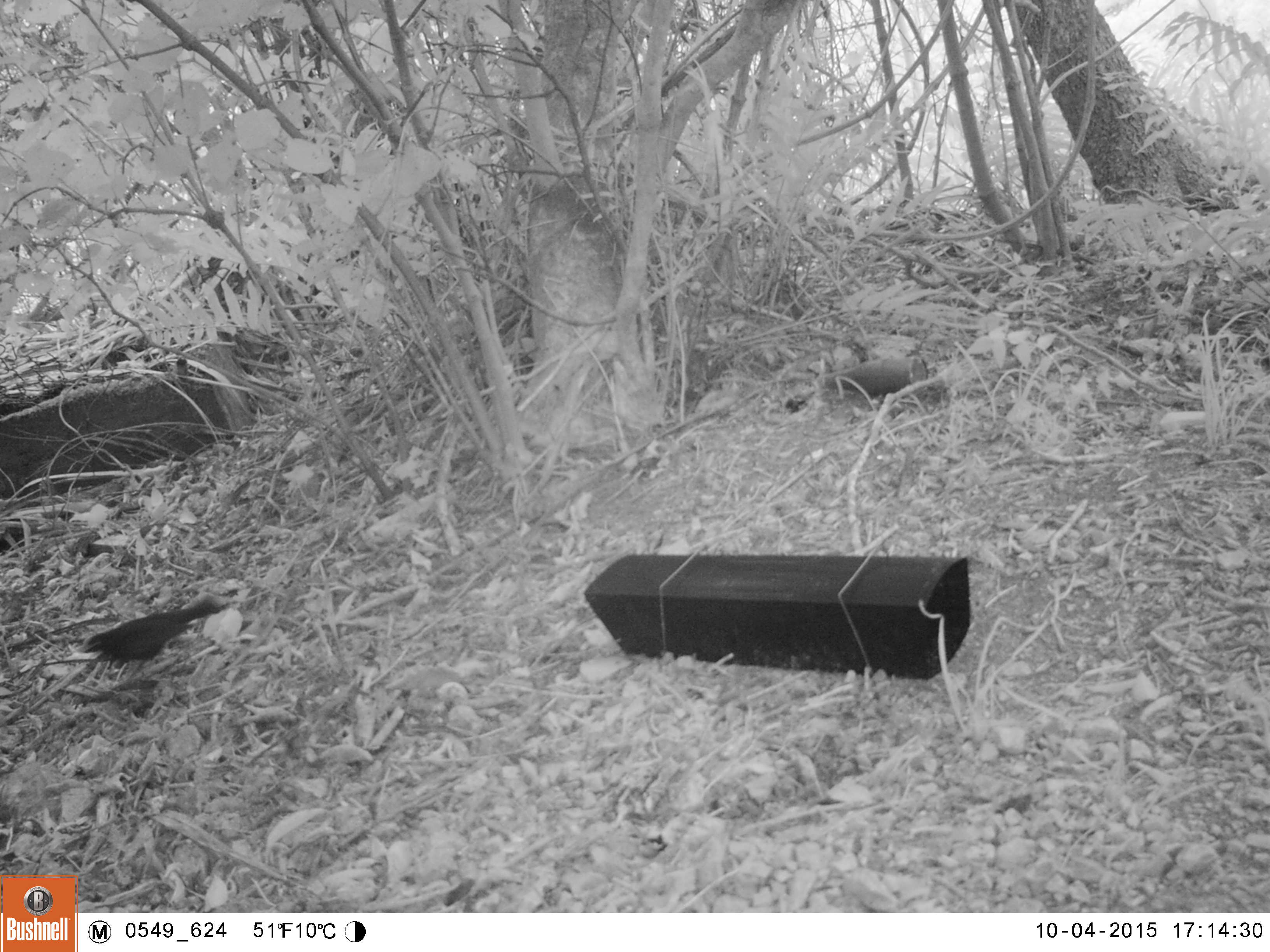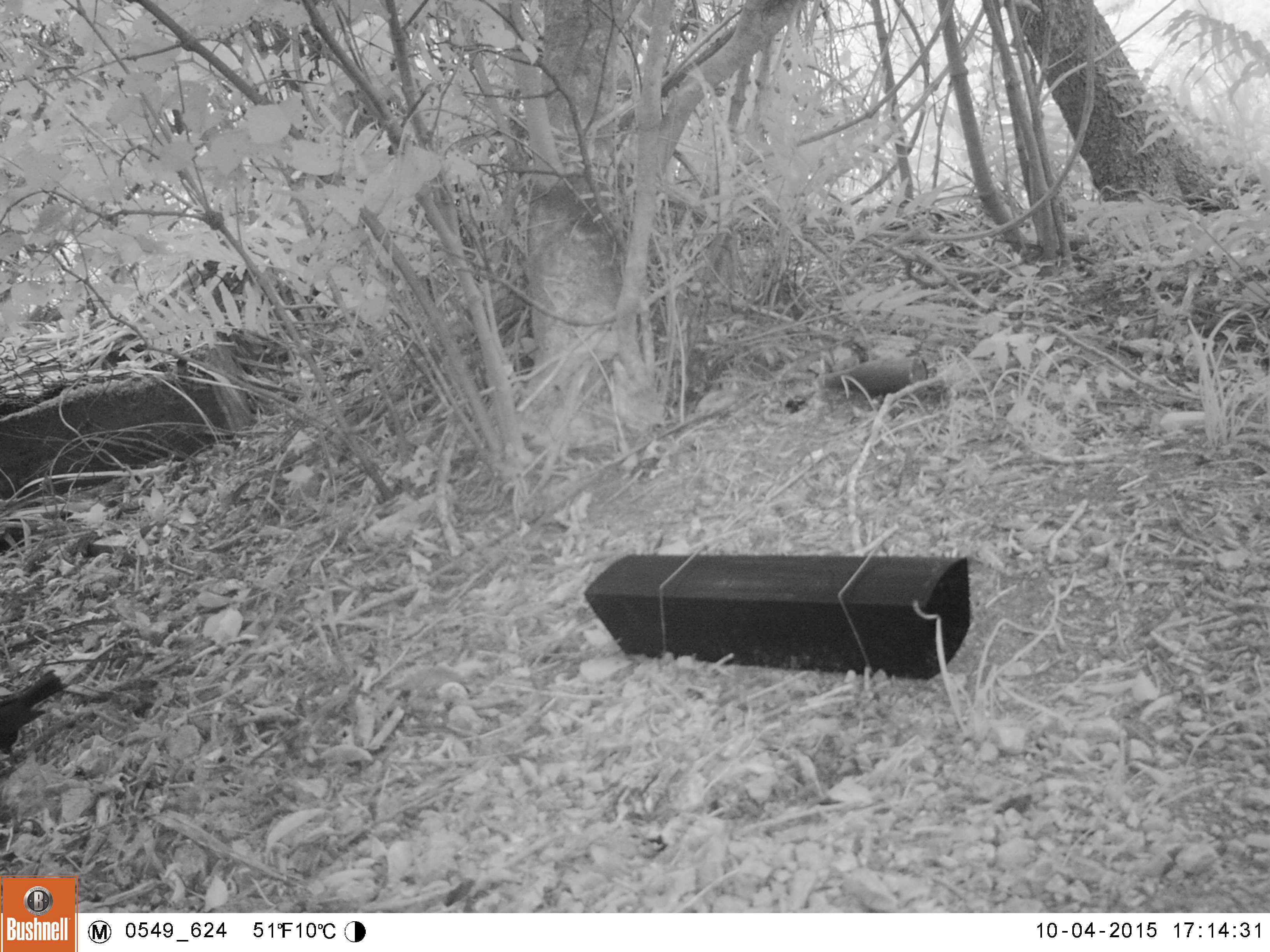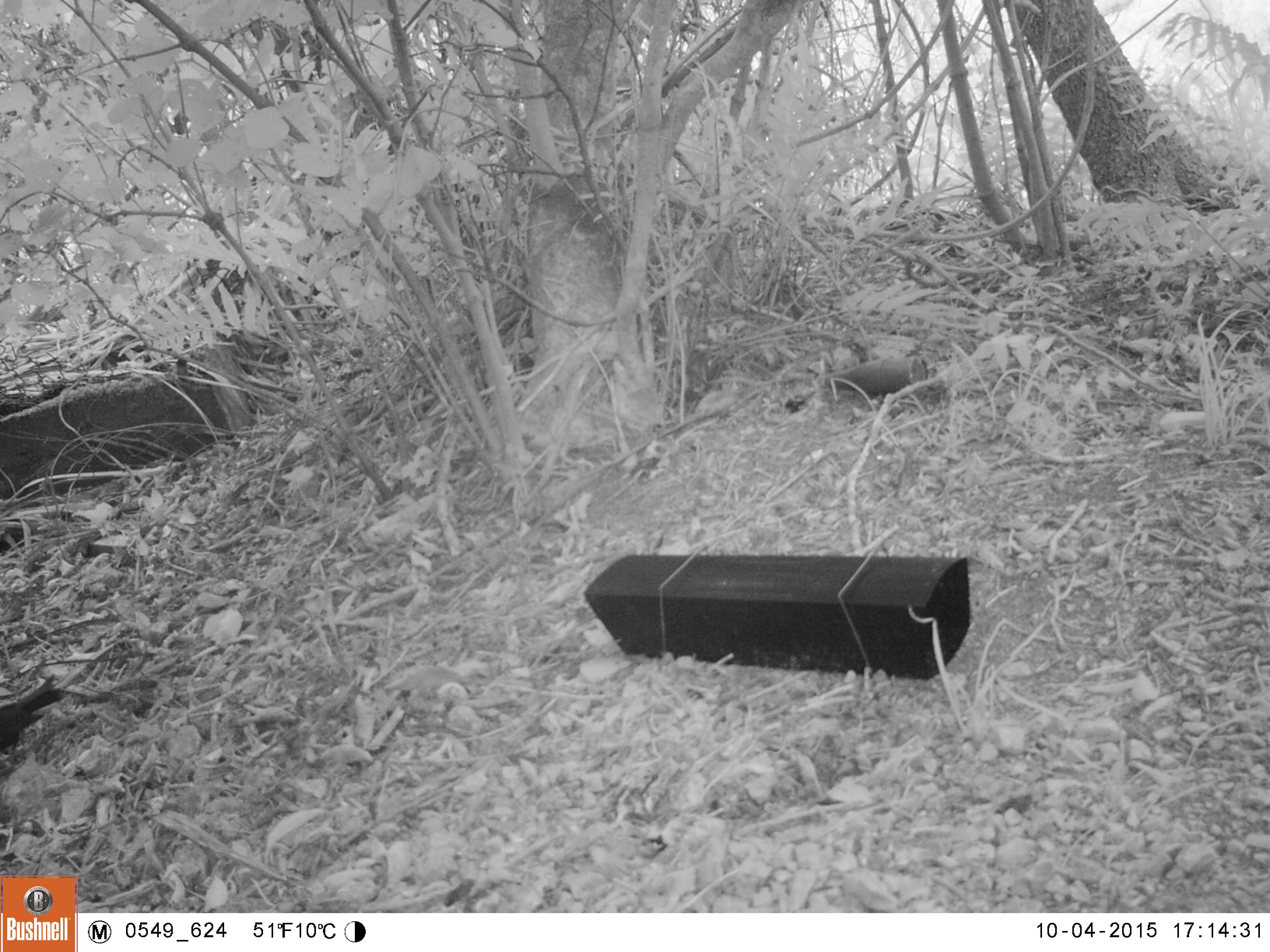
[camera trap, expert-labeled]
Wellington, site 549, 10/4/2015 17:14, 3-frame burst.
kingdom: Animalia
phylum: Chordata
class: Aves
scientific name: Aves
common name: bird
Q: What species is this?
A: Bird (Aves).